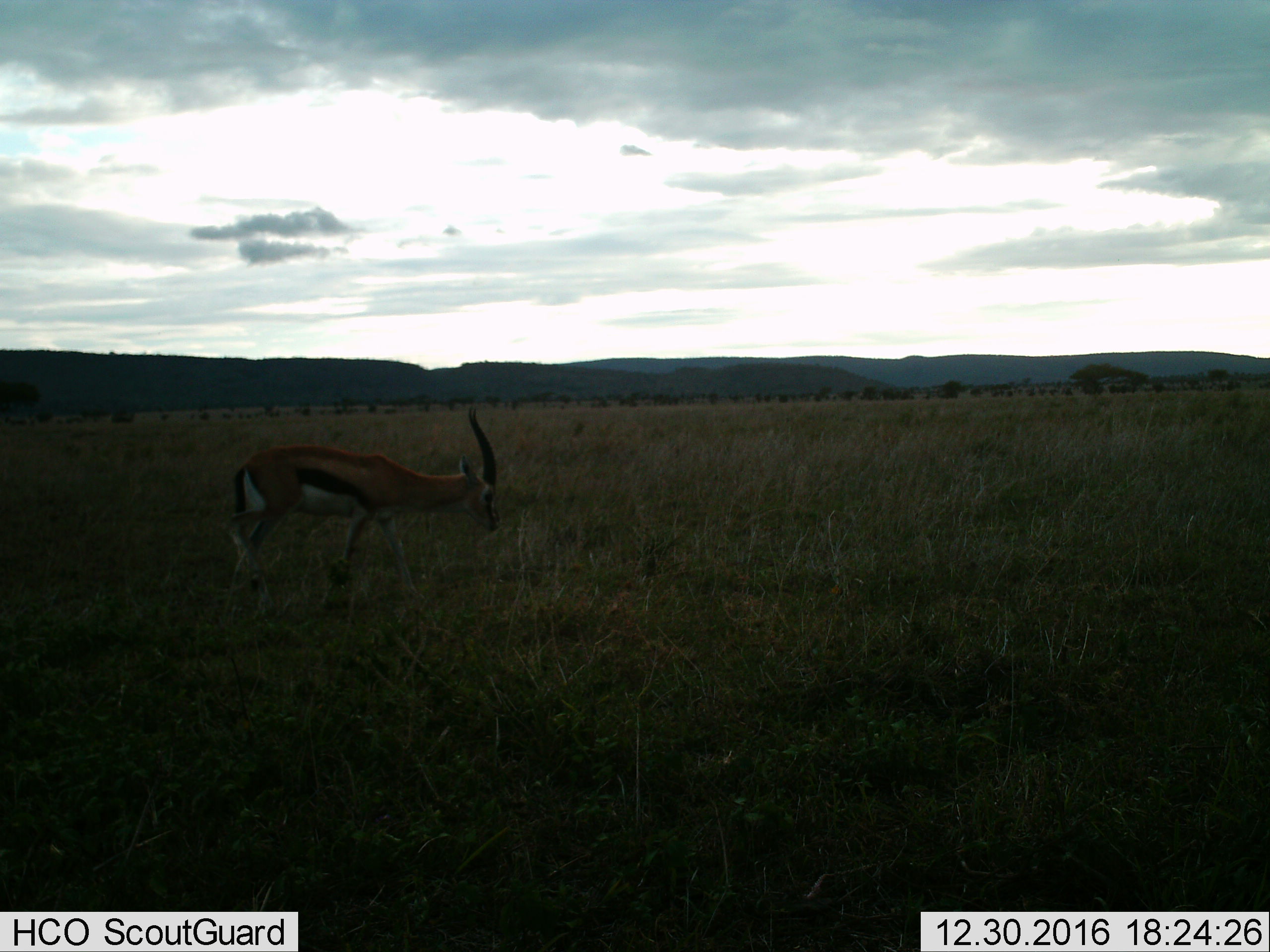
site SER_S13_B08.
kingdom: Animalia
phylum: Chordata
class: Mammalia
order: Artiodactyla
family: Bovidae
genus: Eudorcas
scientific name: Eudorcas thomsonii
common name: thomson's gazelle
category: gazellethomsons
Gazellethomsons (thomson's gazelle) (Eudorcas thomsonii), count 1. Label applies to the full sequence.